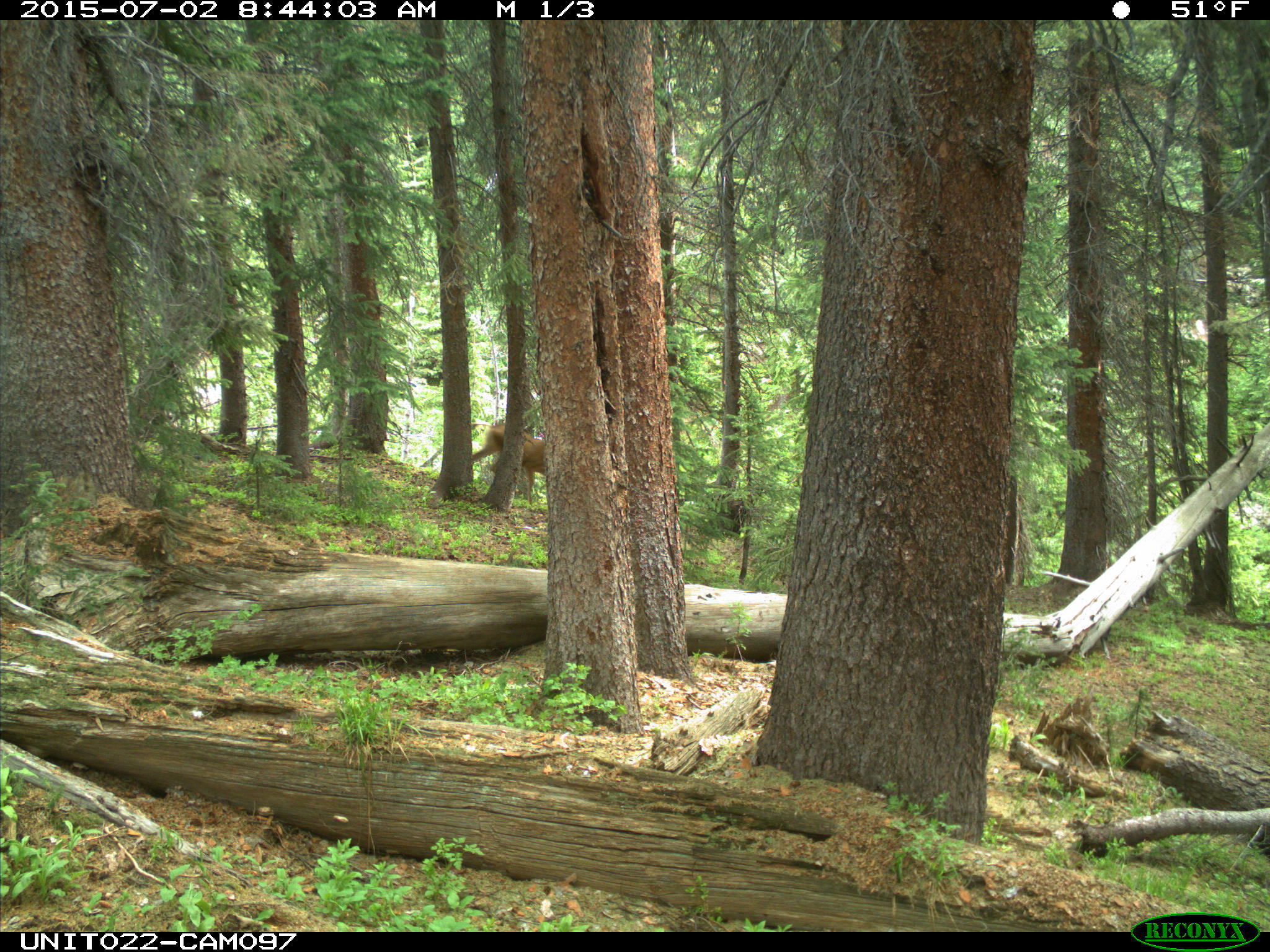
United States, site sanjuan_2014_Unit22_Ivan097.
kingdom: Animalia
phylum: Chordata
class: Mammalia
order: Artiodactyla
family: Cervidae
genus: Odocoileus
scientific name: Odocoileus hemionus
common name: mule deer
Odocoileus hemionus (mule deer).